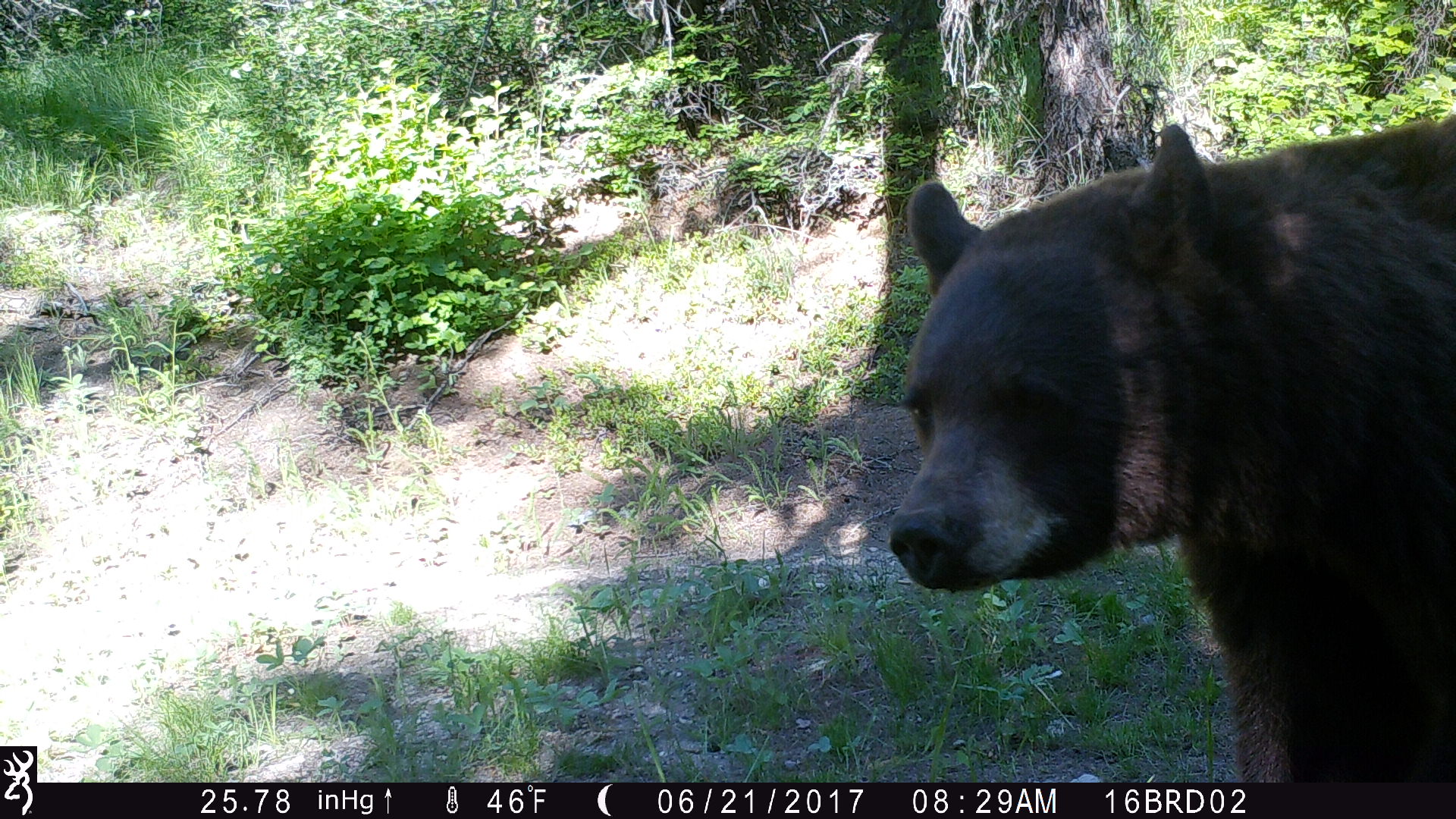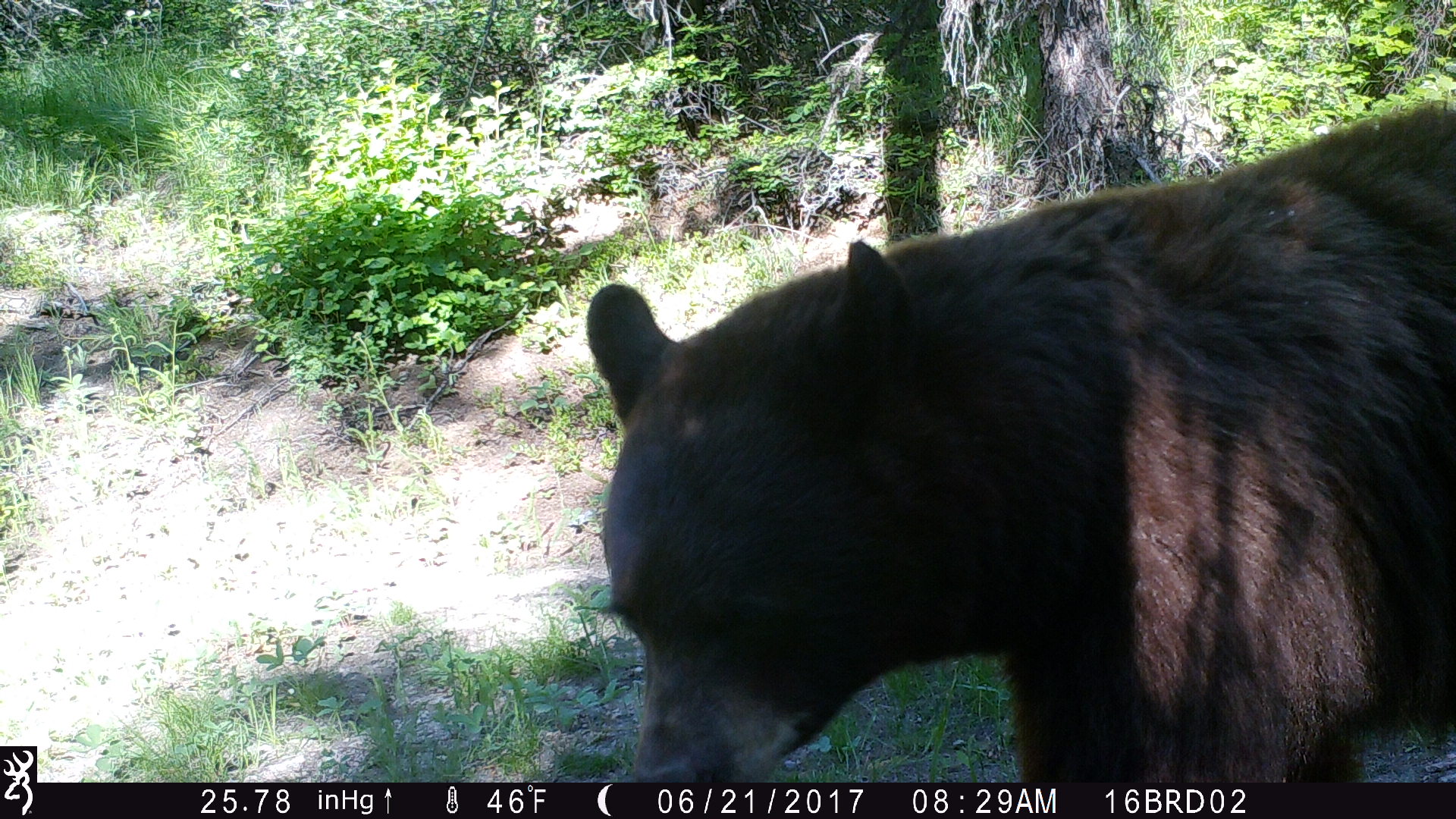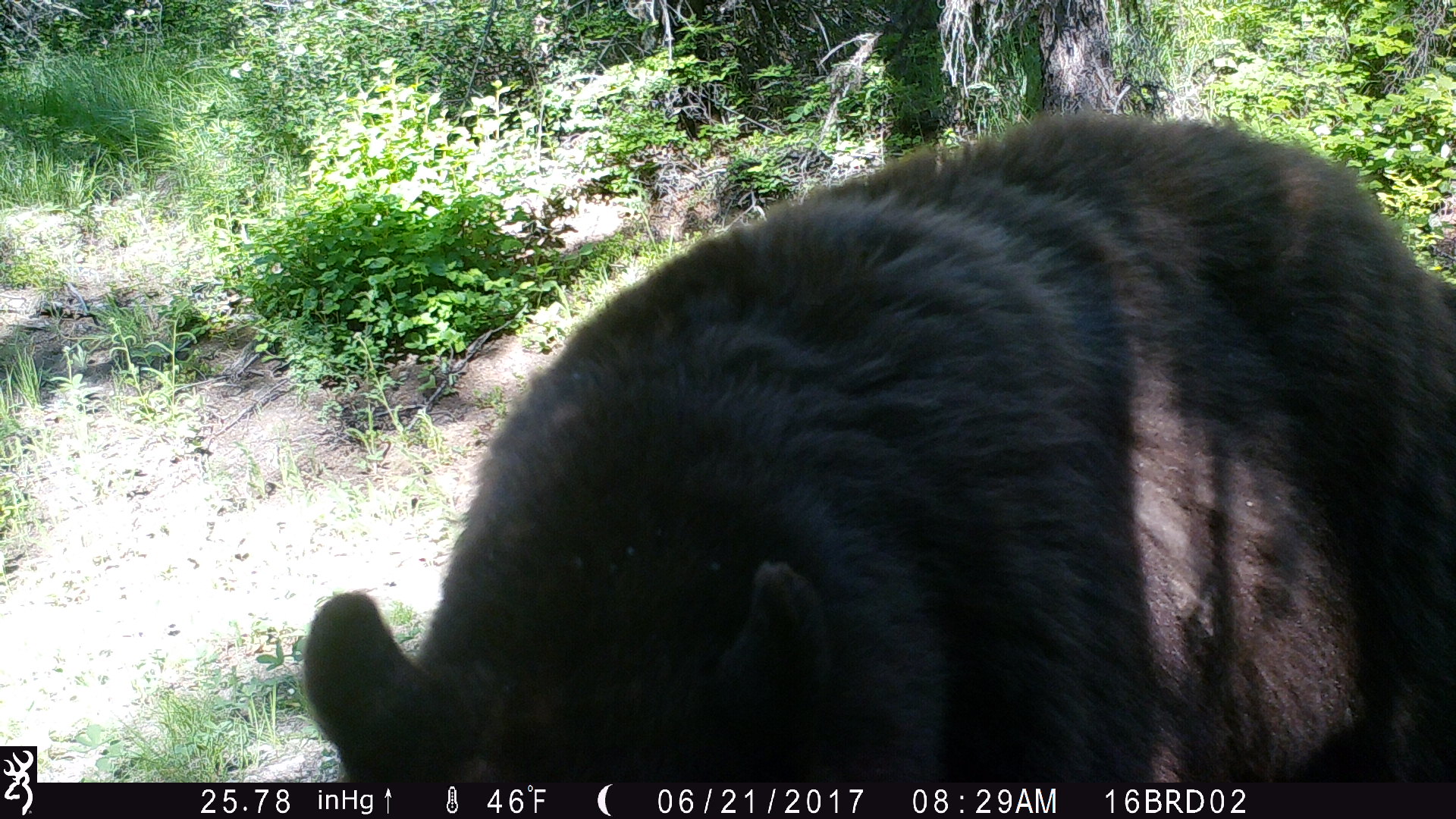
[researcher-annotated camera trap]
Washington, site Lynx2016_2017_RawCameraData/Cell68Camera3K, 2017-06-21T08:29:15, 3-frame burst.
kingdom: Animalia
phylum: Chordata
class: Mammalia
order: Carnivora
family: Ursidae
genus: Ursus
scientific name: Ursus americanus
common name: american black bear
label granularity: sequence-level